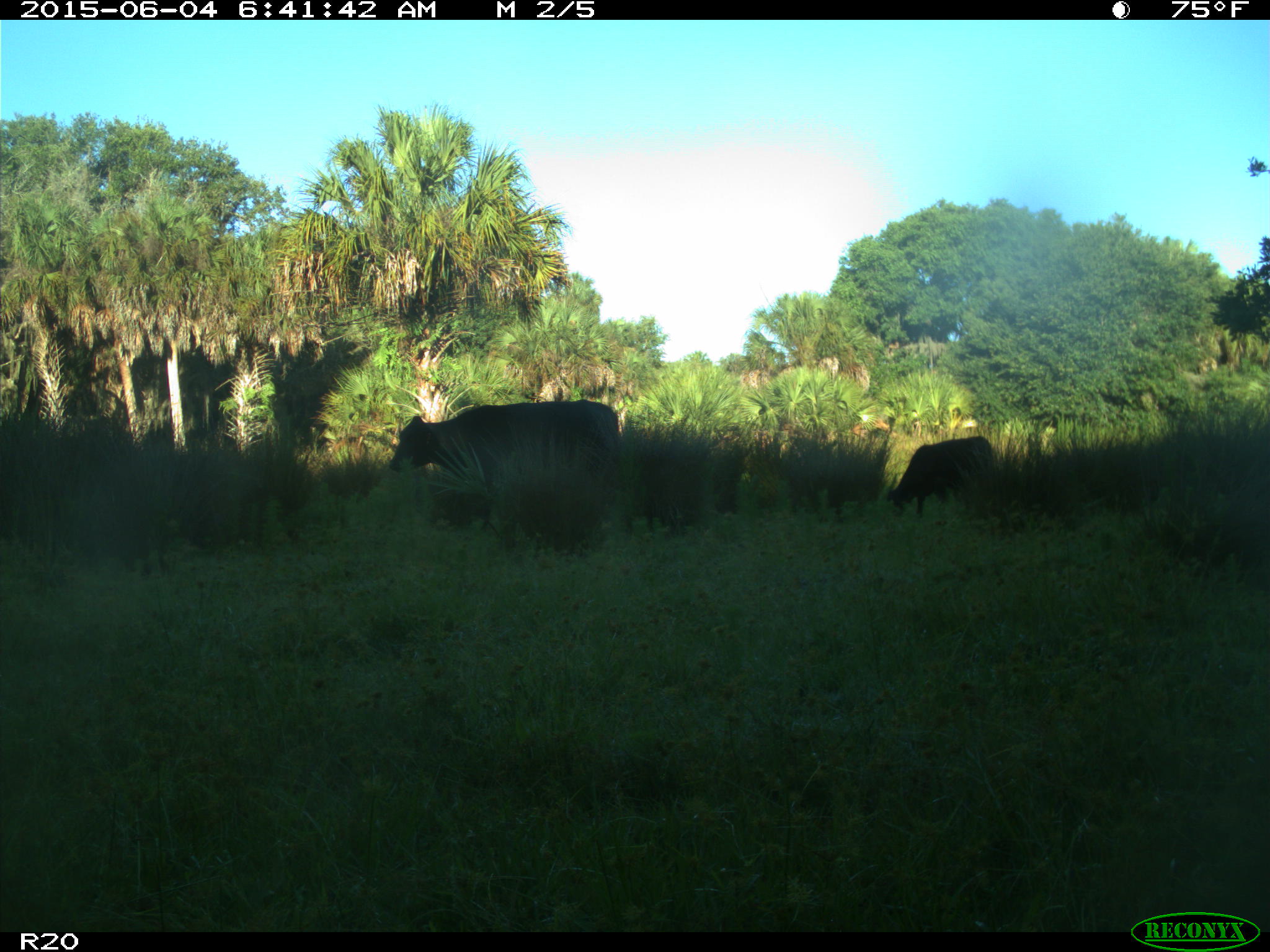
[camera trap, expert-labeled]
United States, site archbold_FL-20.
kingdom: Animalia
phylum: Chordata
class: Mammalia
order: Artiodactyla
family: Bovidae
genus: Bos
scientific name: Bos taurus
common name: domestic cow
Bos taurus (domestic cow).